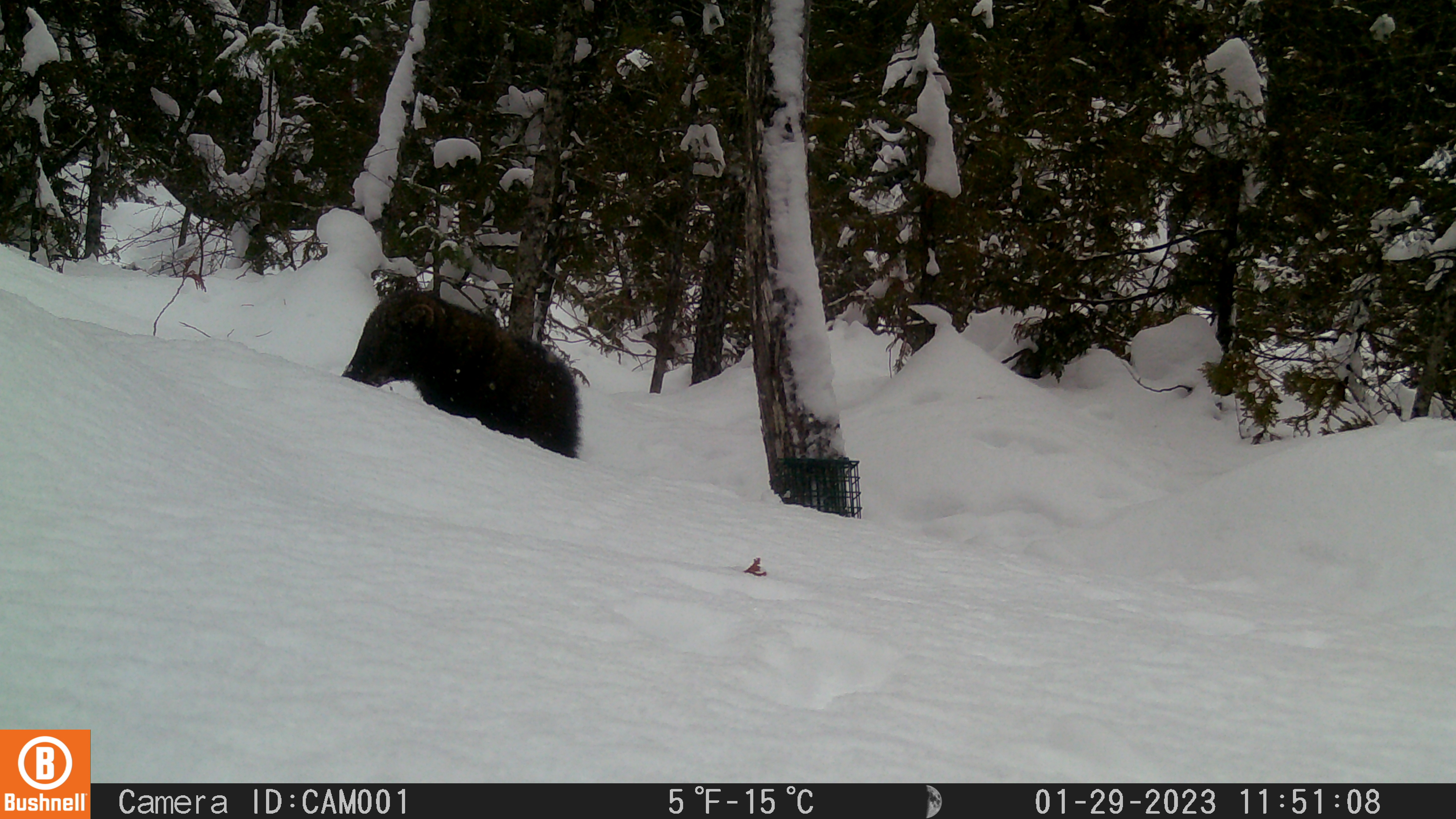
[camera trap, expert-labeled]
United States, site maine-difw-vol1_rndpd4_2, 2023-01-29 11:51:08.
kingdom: Animalia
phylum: Chordata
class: Mammalia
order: Carnivora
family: Mustelidae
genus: Pekania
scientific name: Pekania pennanti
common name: fisher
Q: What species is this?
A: Fisher (Pekania pennanti).